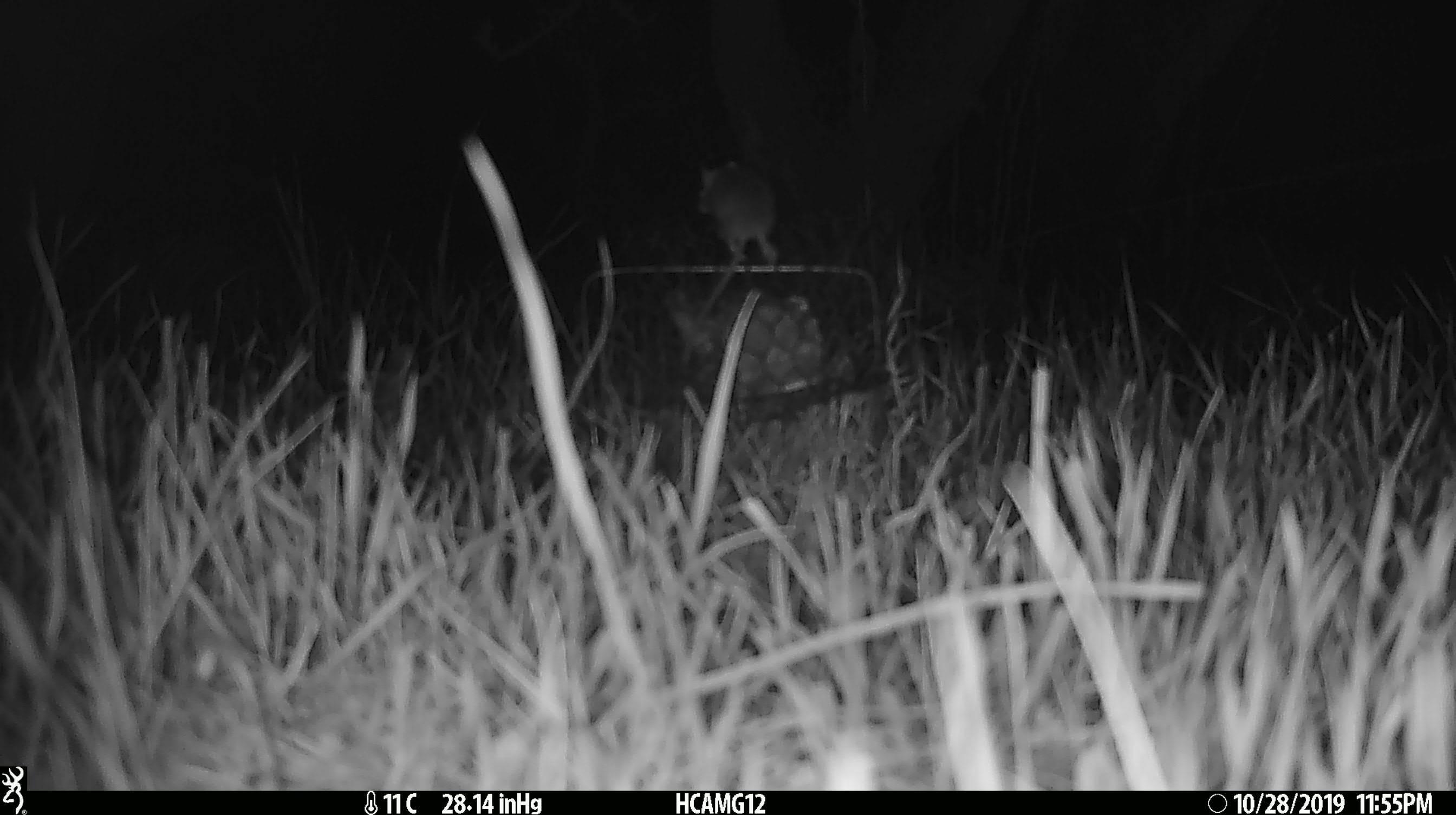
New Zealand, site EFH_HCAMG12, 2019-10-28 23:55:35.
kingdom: Animalia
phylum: Chordata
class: Mammalia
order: Rodentia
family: Muridae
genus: Mus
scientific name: Mus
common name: mouse